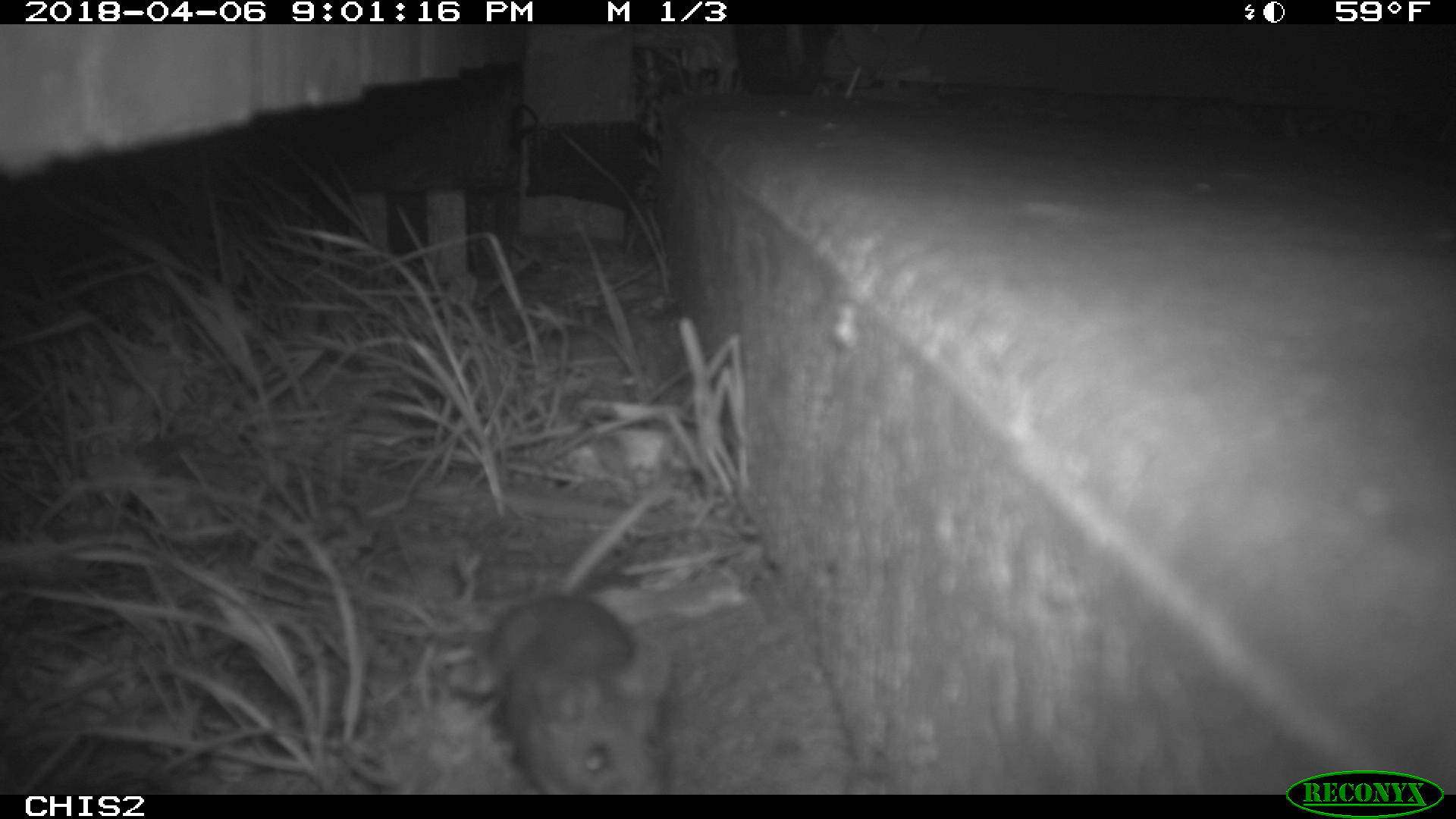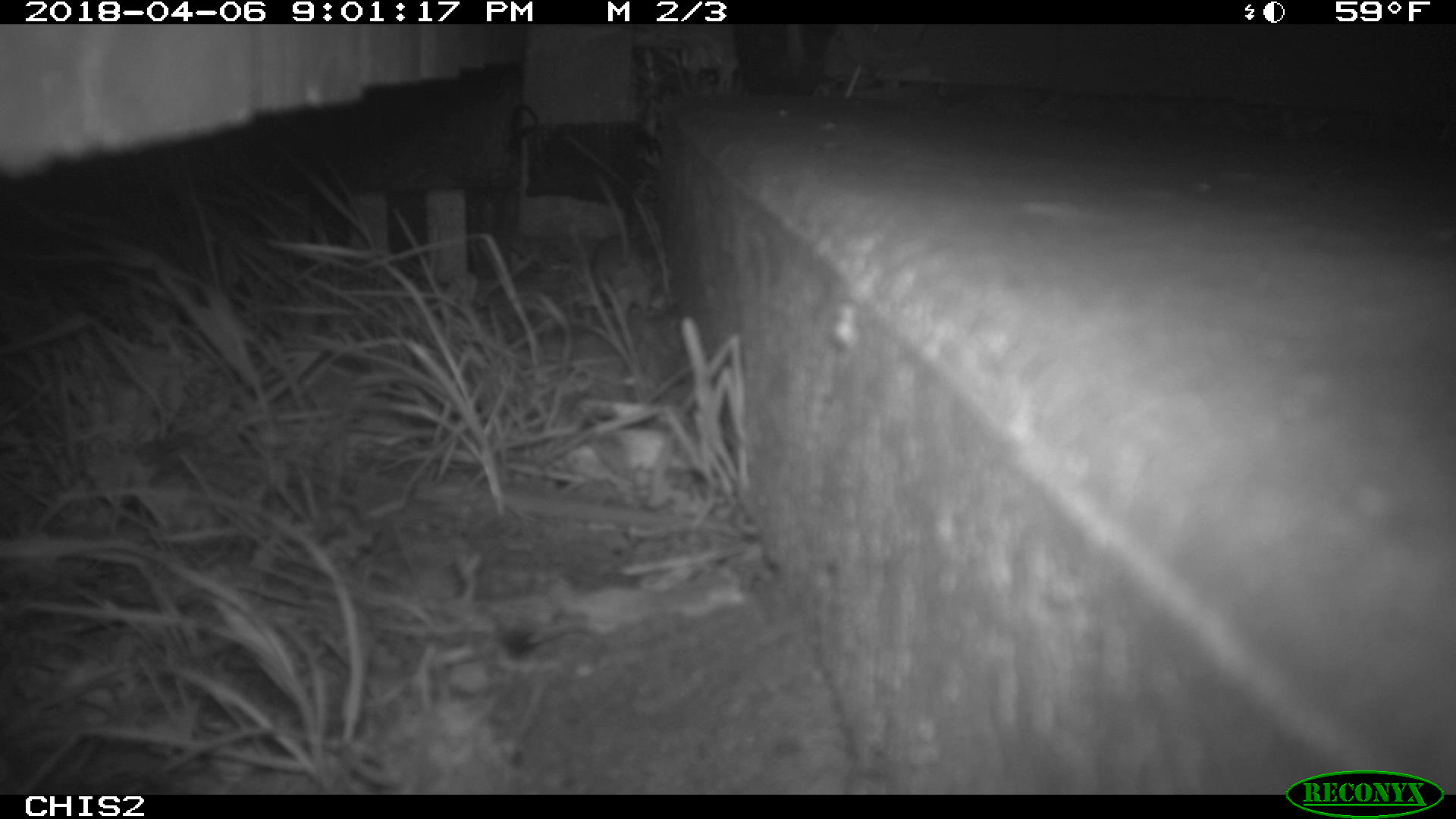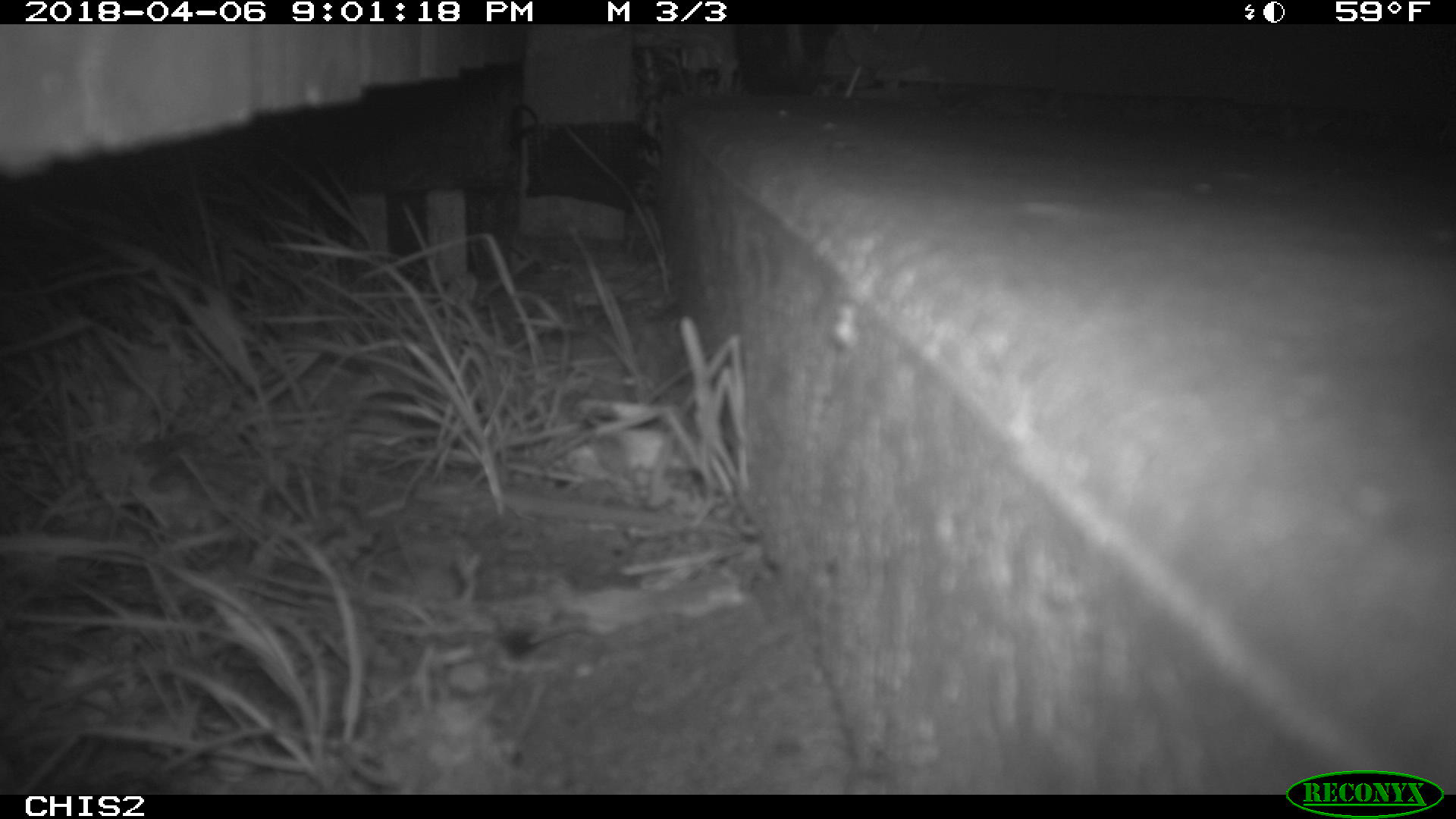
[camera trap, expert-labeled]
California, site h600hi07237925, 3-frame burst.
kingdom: Animalia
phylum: Chordata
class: Mammalia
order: Rodentia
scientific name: Rodentia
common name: rodent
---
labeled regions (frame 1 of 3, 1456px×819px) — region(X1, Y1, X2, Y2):
rodent: region(458, 488, 673, 794)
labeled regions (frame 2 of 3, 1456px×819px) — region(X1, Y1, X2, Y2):
rodent: region(590, 173, 660, 312)